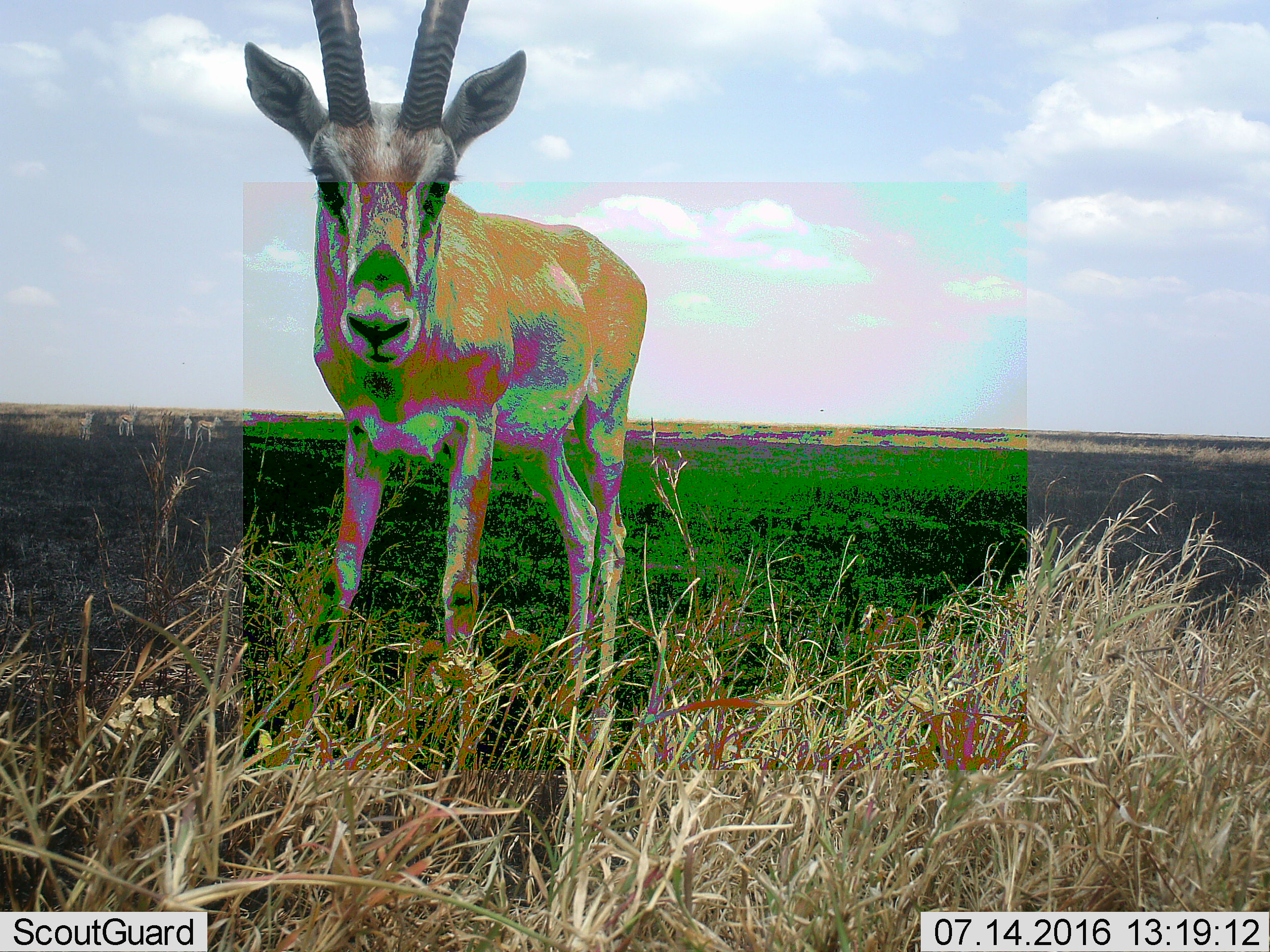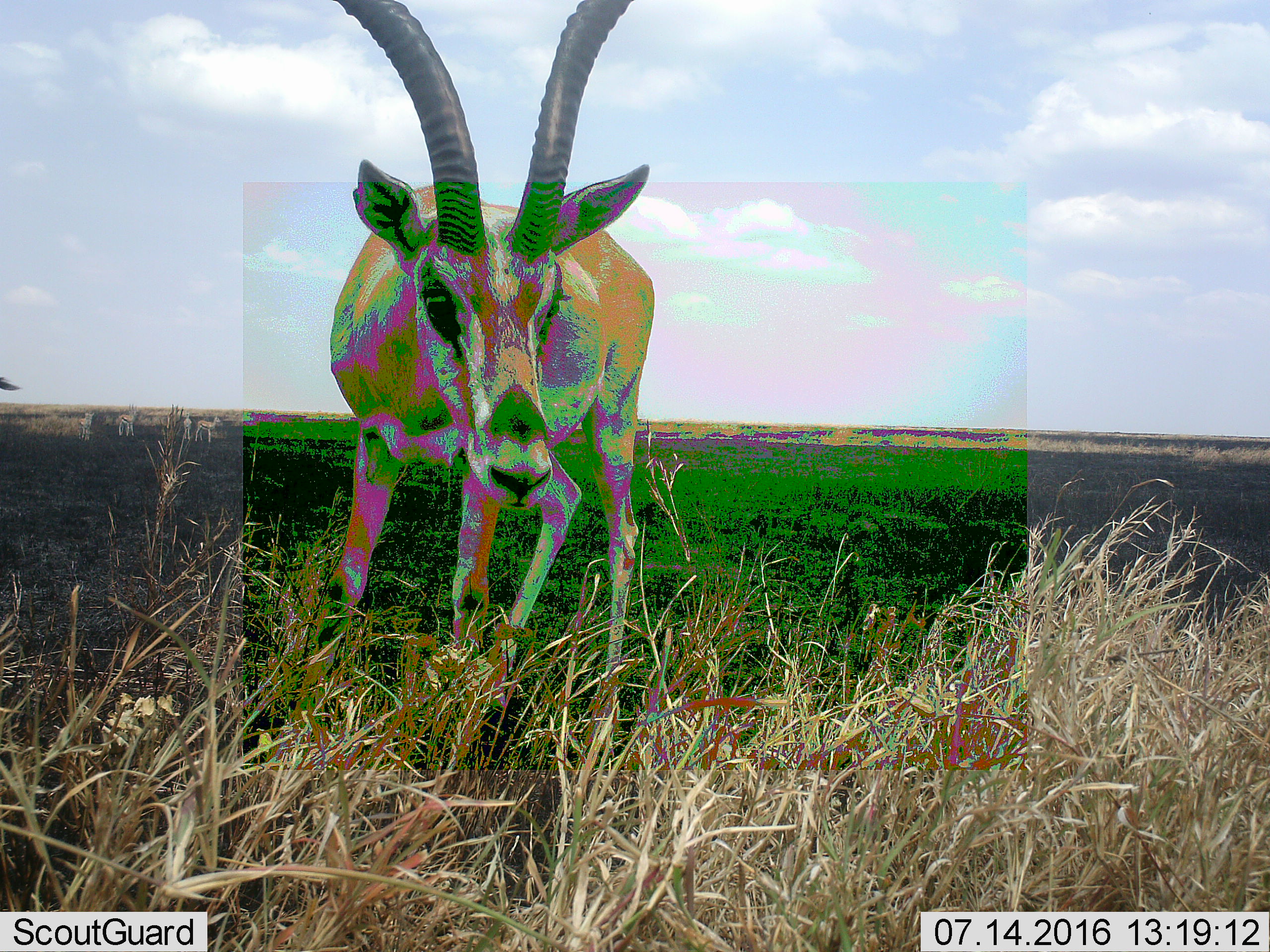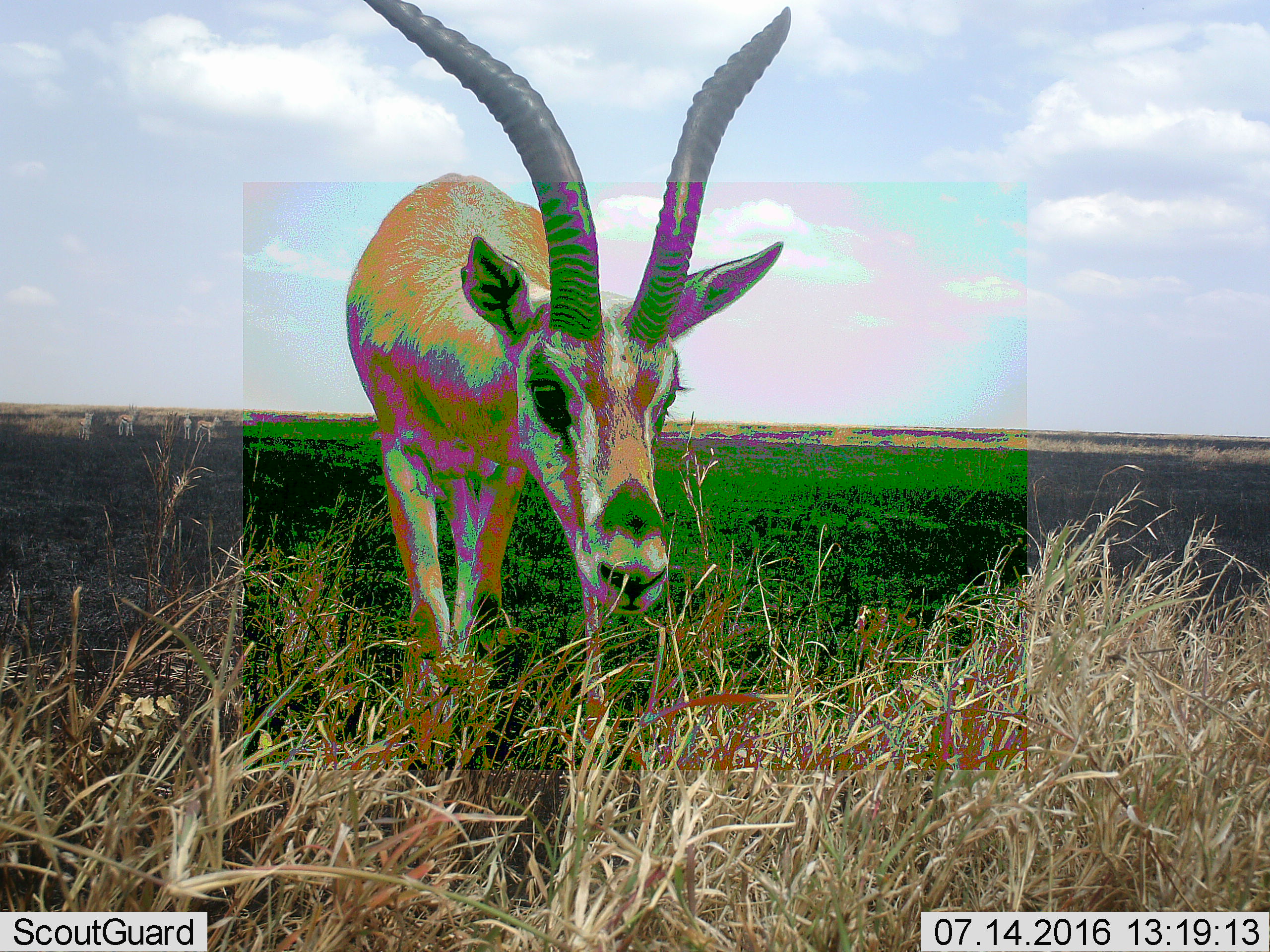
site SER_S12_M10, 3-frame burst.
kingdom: Animalia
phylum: Chordata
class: Mammalia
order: Artiodactyla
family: Bovidae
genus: Nanger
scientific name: Nanger granti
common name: grant's gazelle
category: gazellegrants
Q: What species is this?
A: Gazellegrants (grant's gazelle) (Nanger granti).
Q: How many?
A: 1.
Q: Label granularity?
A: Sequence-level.